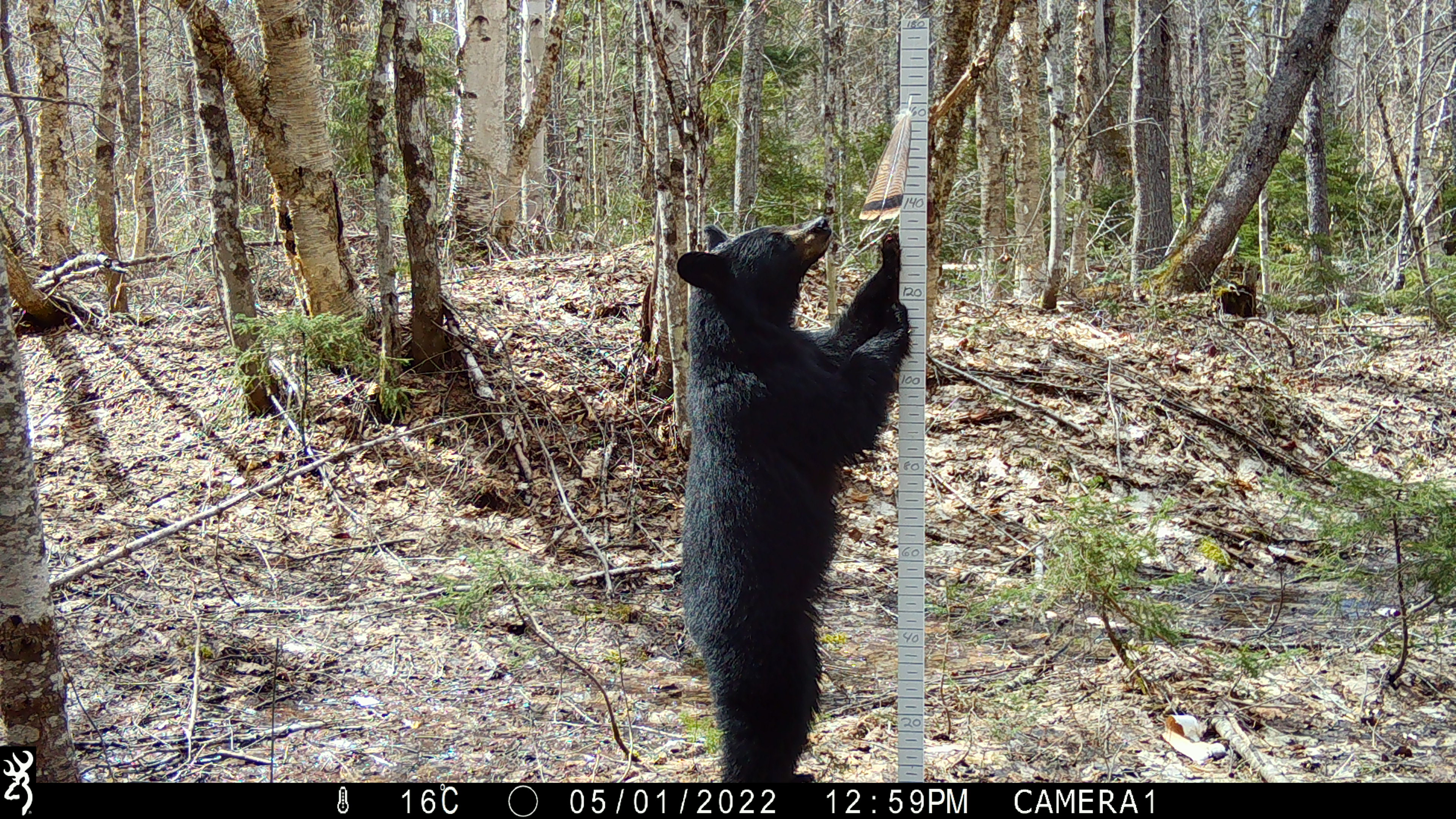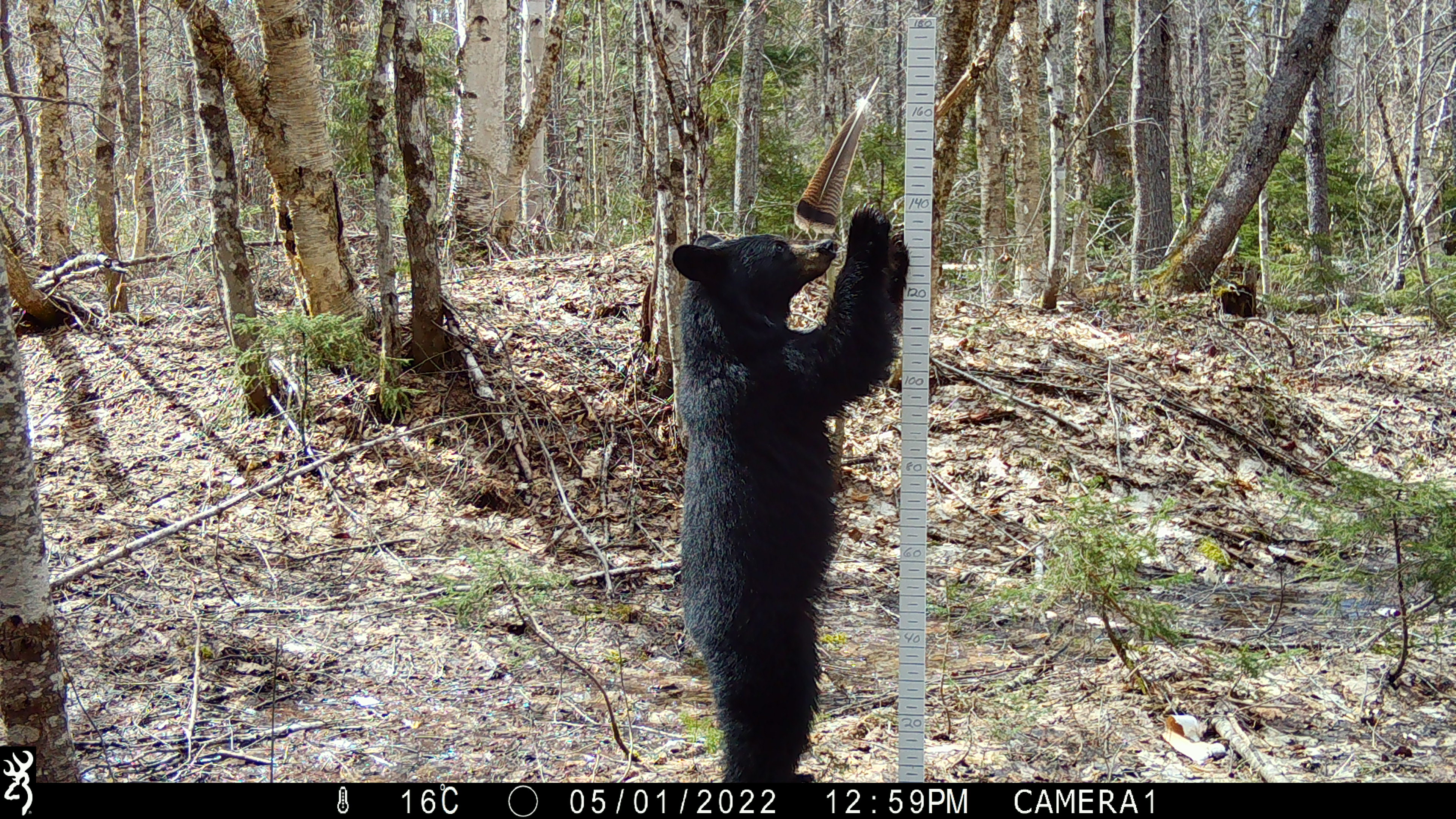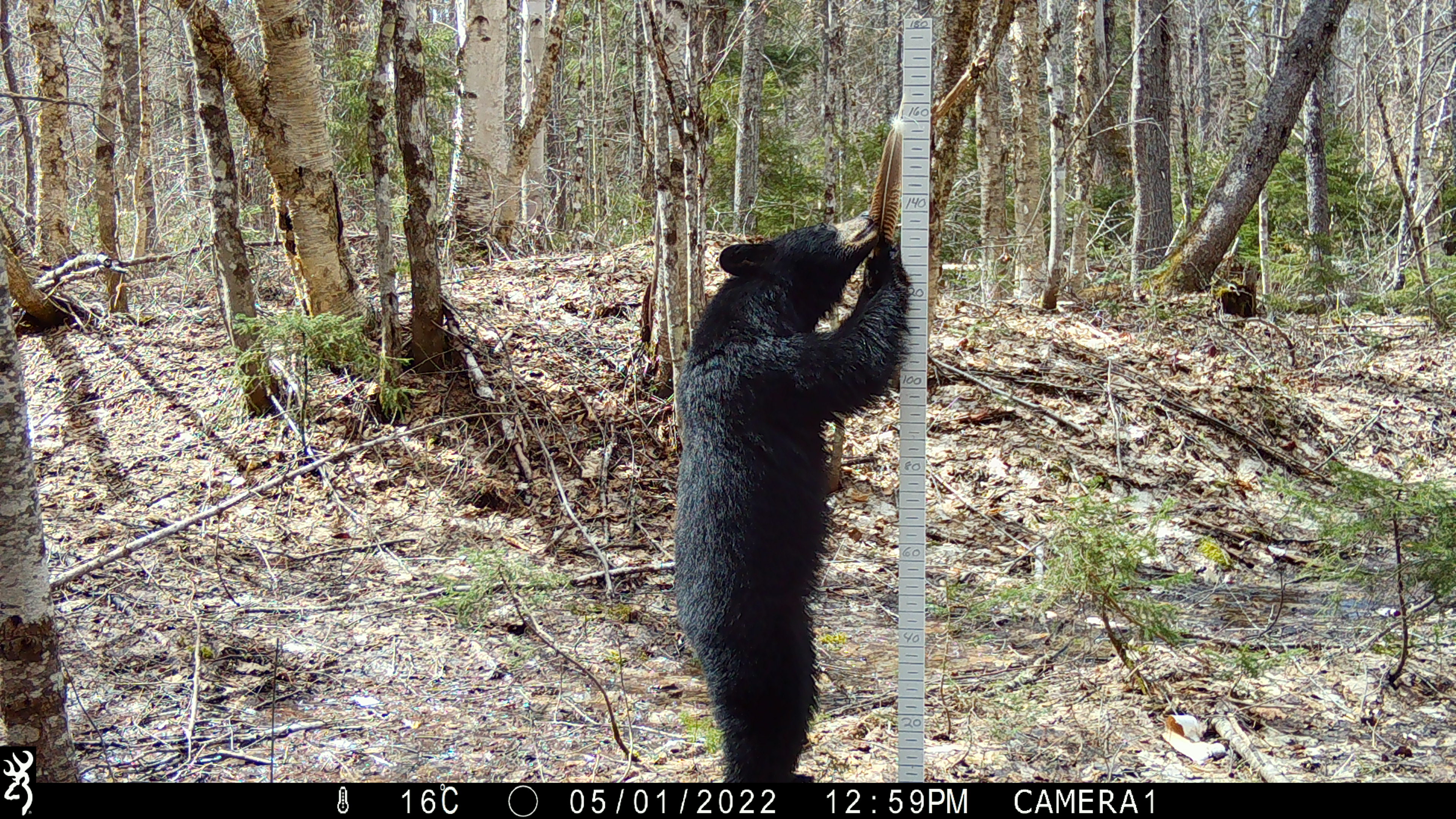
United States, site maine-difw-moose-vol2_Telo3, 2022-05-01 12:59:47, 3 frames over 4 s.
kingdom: Animalia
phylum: Chordata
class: Mammalia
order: Carnivora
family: Ursidae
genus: Ursus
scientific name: Ursus americanus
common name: black bear